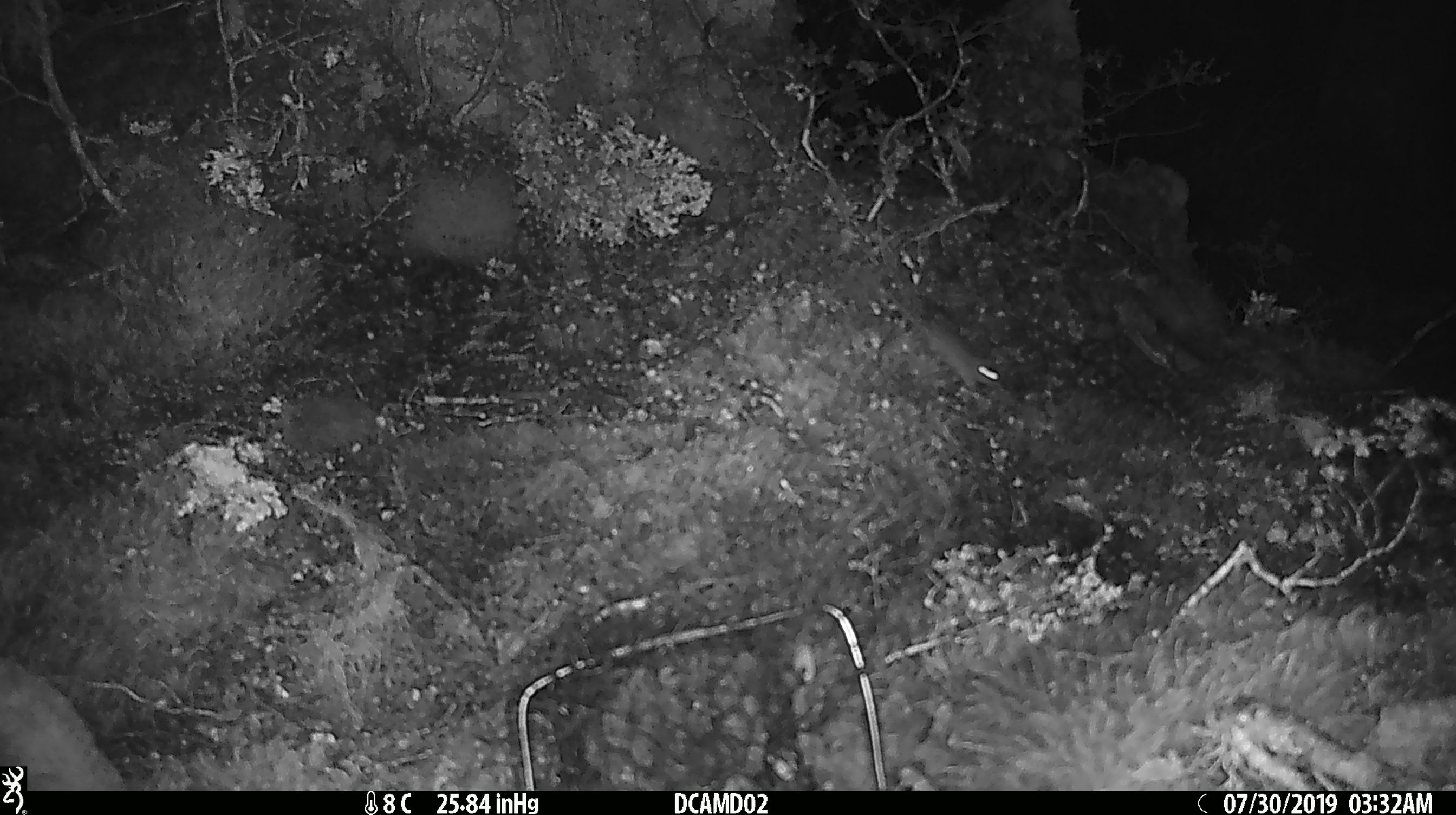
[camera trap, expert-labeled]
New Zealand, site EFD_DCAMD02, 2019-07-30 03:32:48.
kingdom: Animalia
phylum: Chordata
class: Mammalia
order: Rodentia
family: Muridae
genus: Mus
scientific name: Mus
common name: mouse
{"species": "mouse (Mus)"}